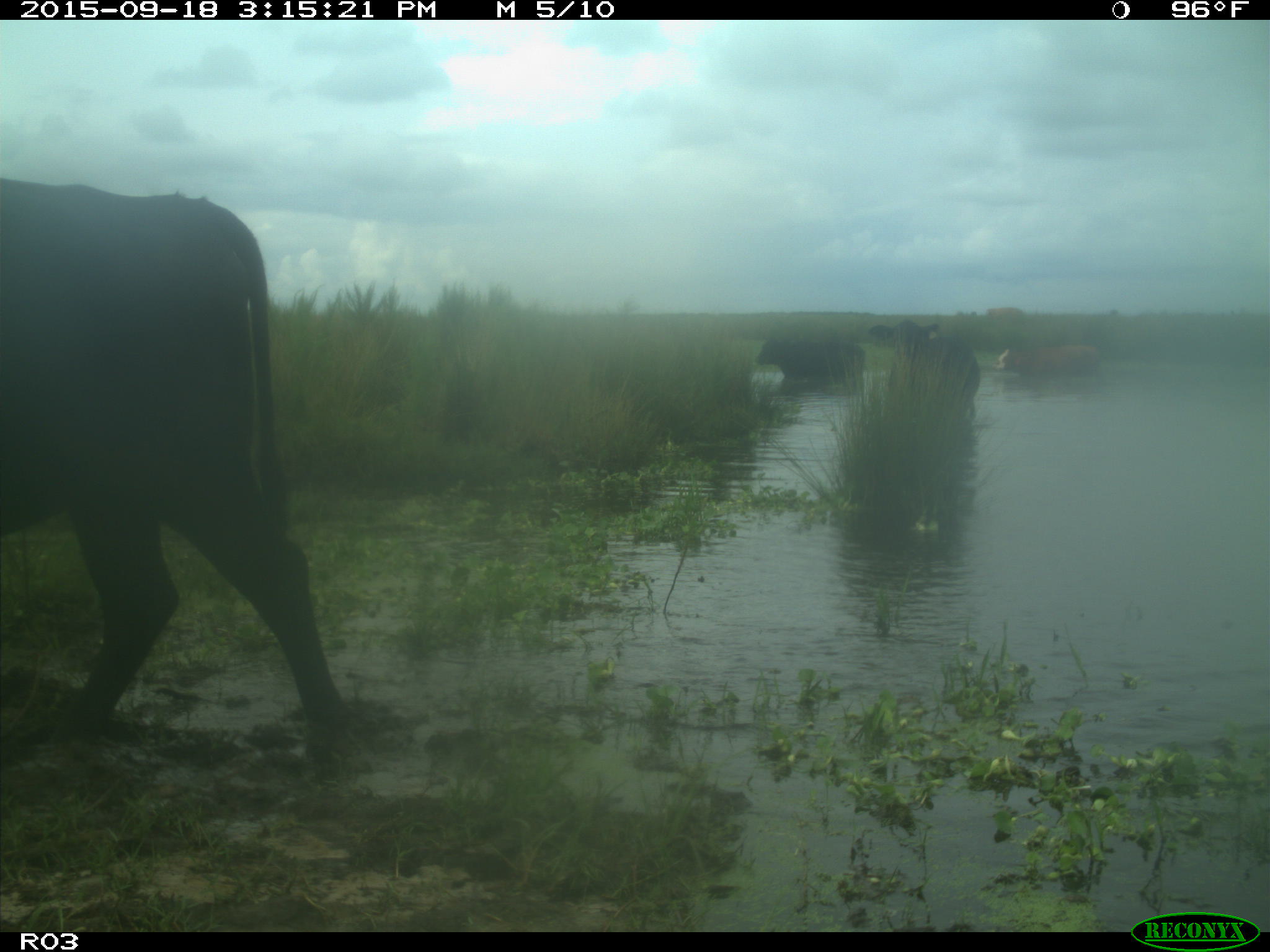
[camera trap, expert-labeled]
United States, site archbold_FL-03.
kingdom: Animalia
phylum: Chordata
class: Mammalia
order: Artiodactyla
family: Bovidae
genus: Bos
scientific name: Bos taurus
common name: domestic cow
Bos taurus (domestic cow).